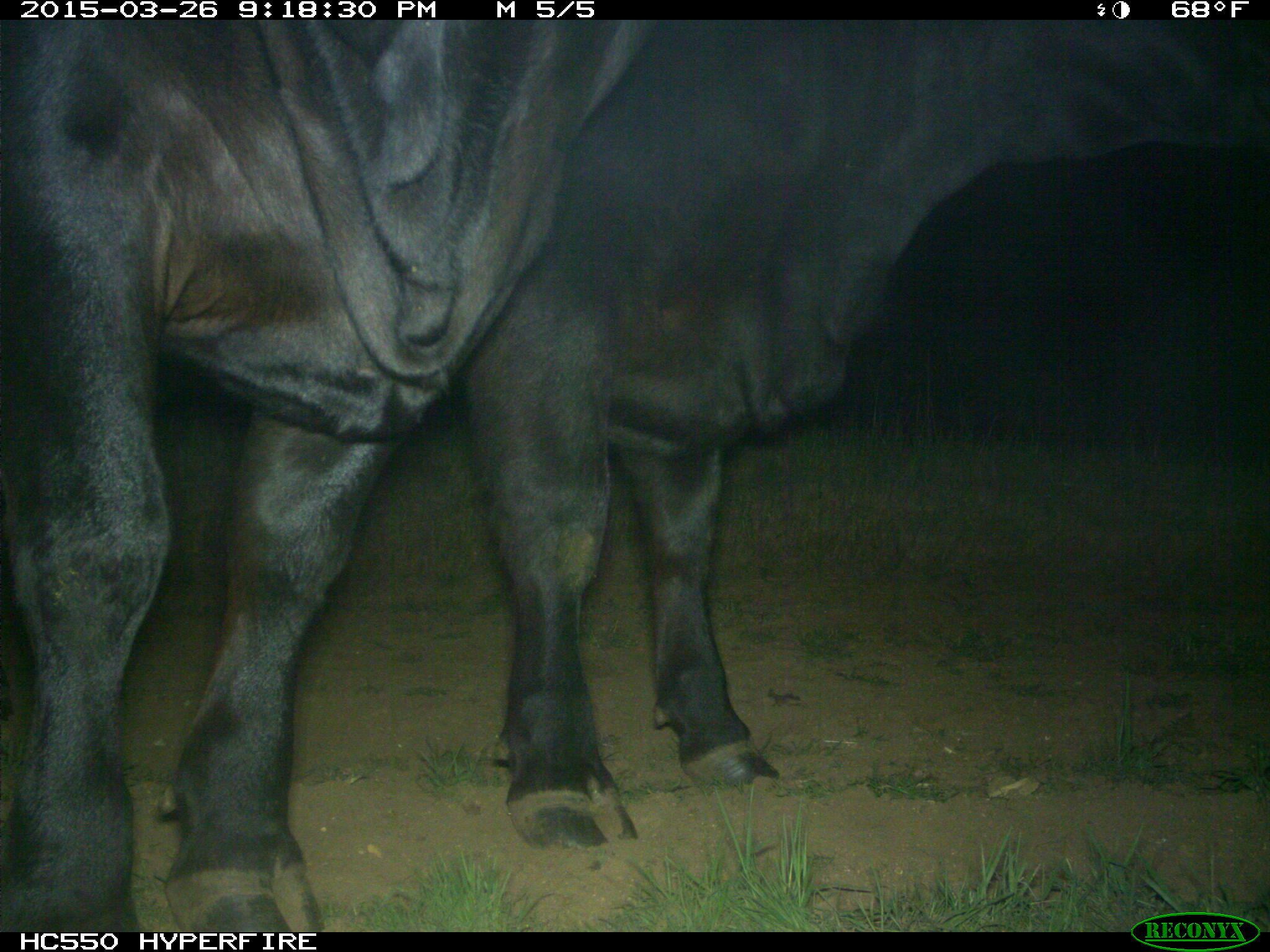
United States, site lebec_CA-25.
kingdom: Animalia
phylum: Chordata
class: Mammalia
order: Artiodactyla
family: Bovidae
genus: Bos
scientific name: Bos taurus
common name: domestic cow